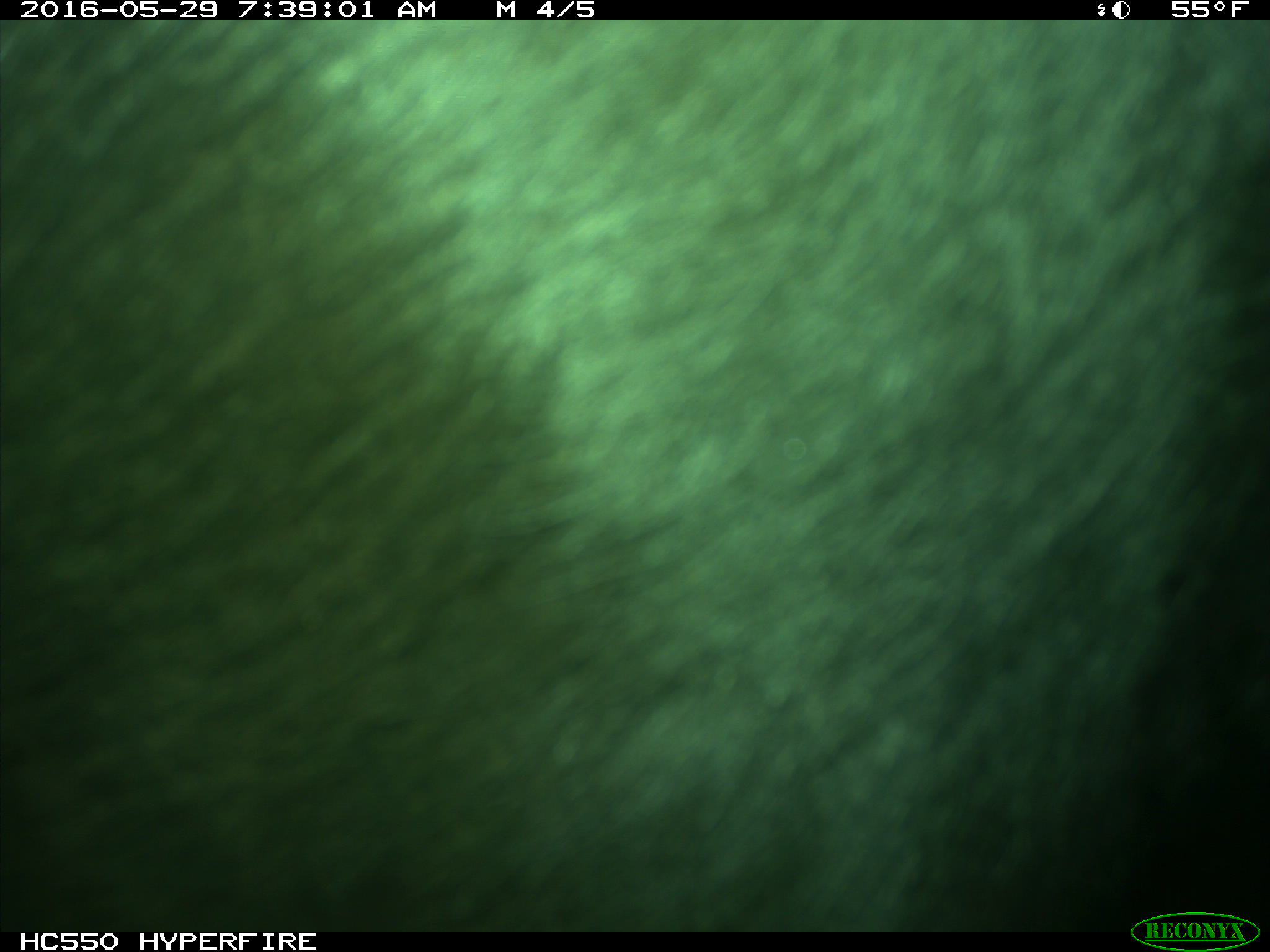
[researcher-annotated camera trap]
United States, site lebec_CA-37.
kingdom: Animalia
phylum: Chordata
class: Mammalia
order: Artiodactyla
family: Bovidae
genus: Bos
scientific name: Bos taurus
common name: domestic cow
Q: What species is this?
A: Bos taurus (domestic cow).